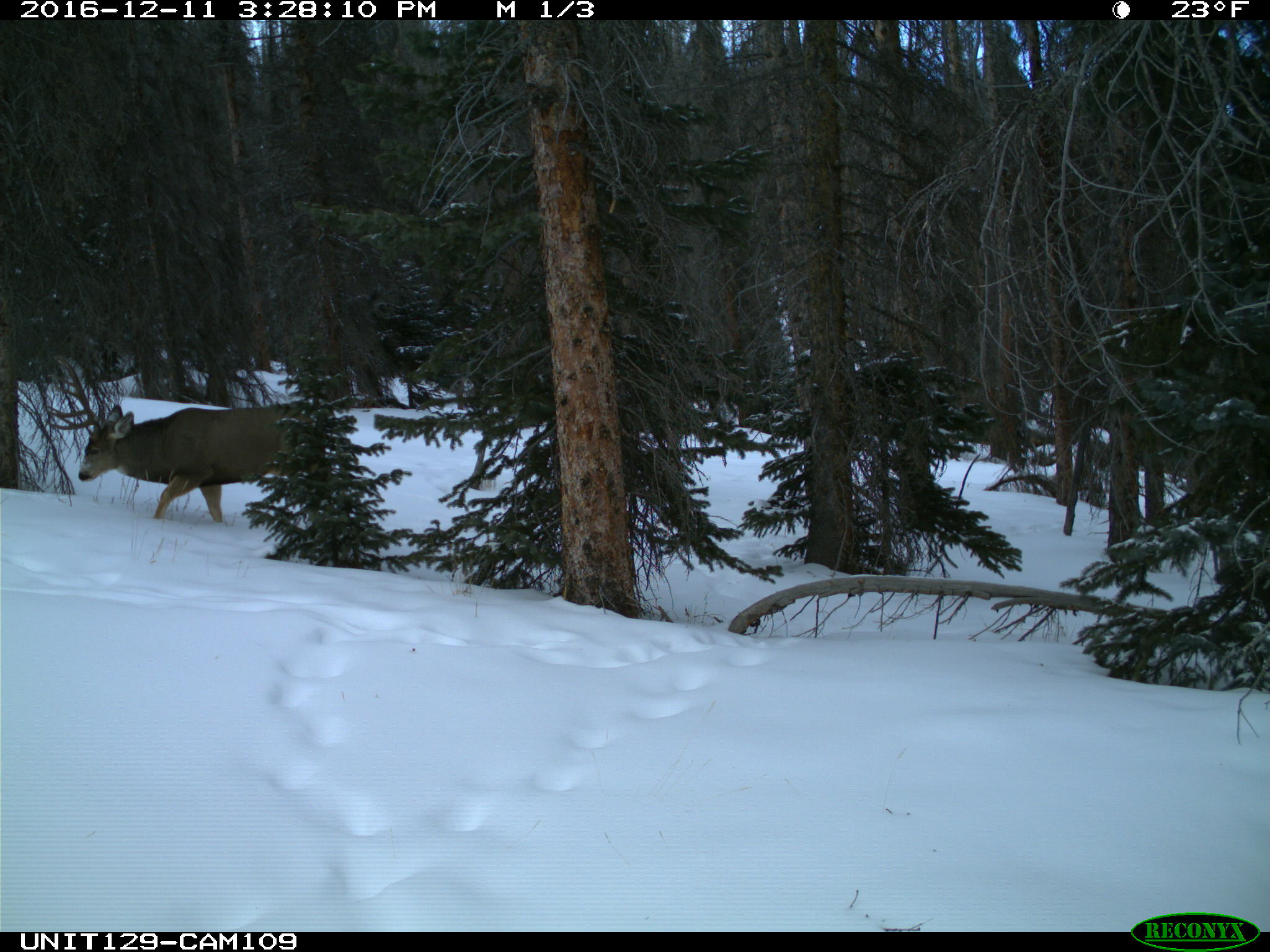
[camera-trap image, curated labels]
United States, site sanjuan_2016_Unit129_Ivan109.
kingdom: Animalia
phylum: Chordata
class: Mammalia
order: Artiodactyla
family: Cervidae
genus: Odocoileus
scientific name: Odocoileus hemionus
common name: mule deer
Odocoileus hemionus (mule deer).